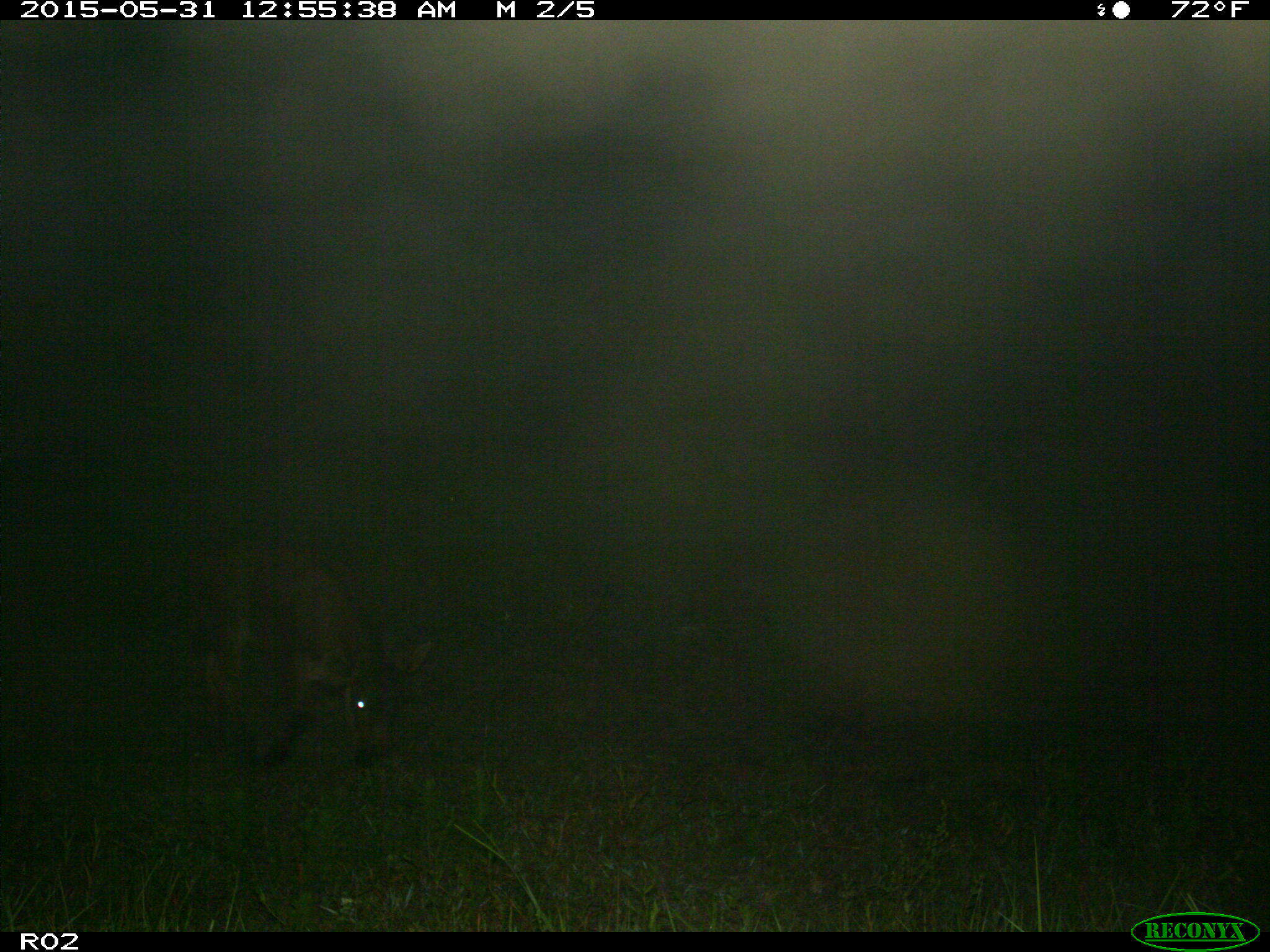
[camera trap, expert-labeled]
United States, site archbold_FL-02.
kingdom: Animalia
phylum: Chordata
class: Mammalia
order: Artiodactyla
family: Bovidae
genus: Bos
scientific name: Bos taurus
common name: domestic cow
Bos taurus (domestic cow).